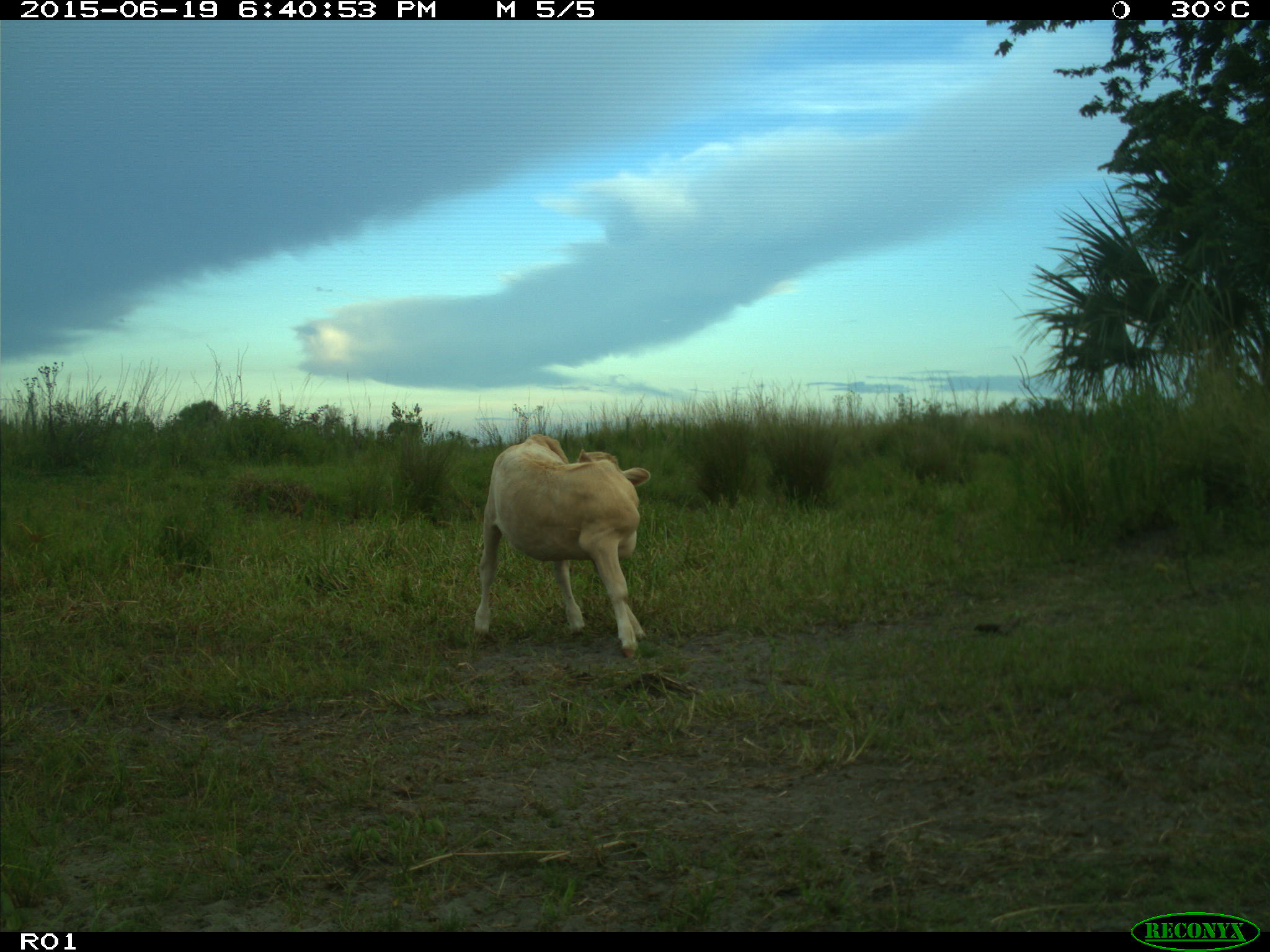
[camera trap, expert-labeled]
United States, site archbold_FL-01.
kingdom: Animalia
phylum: Chordata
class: Mammalia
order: Artiodactyla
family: Bovidae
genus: Bos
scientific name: Bos taurus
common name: domestic cow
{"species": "Bos taurus (domestic cow)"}